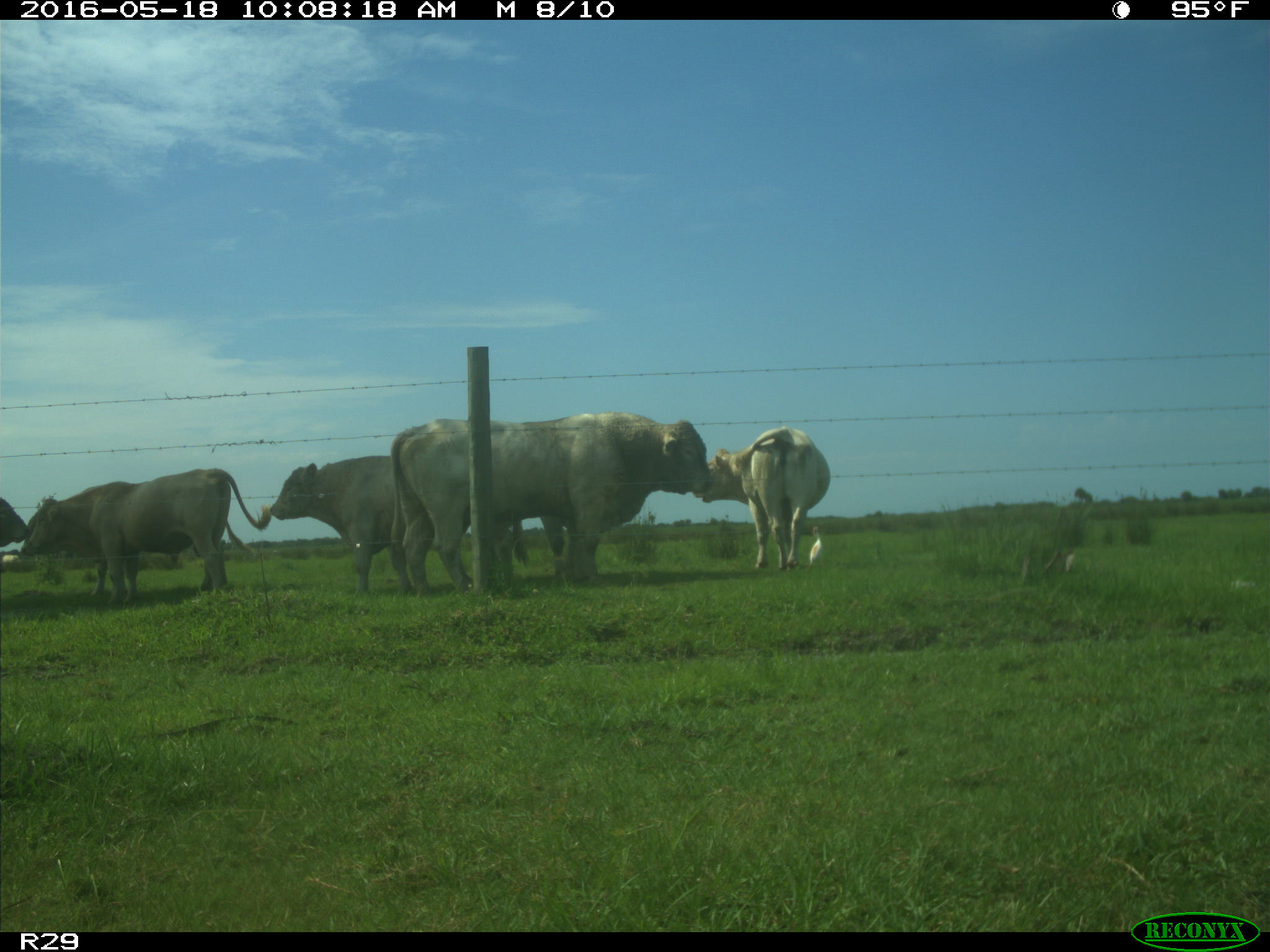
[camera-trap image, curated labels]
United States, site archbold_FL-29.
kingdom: Animalia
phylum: Chordata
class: Mammalia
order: Artiodactyla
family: Bovidae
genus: Bos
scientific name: Bos taurus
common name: domestic cow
Bos taurus (domestic cow).